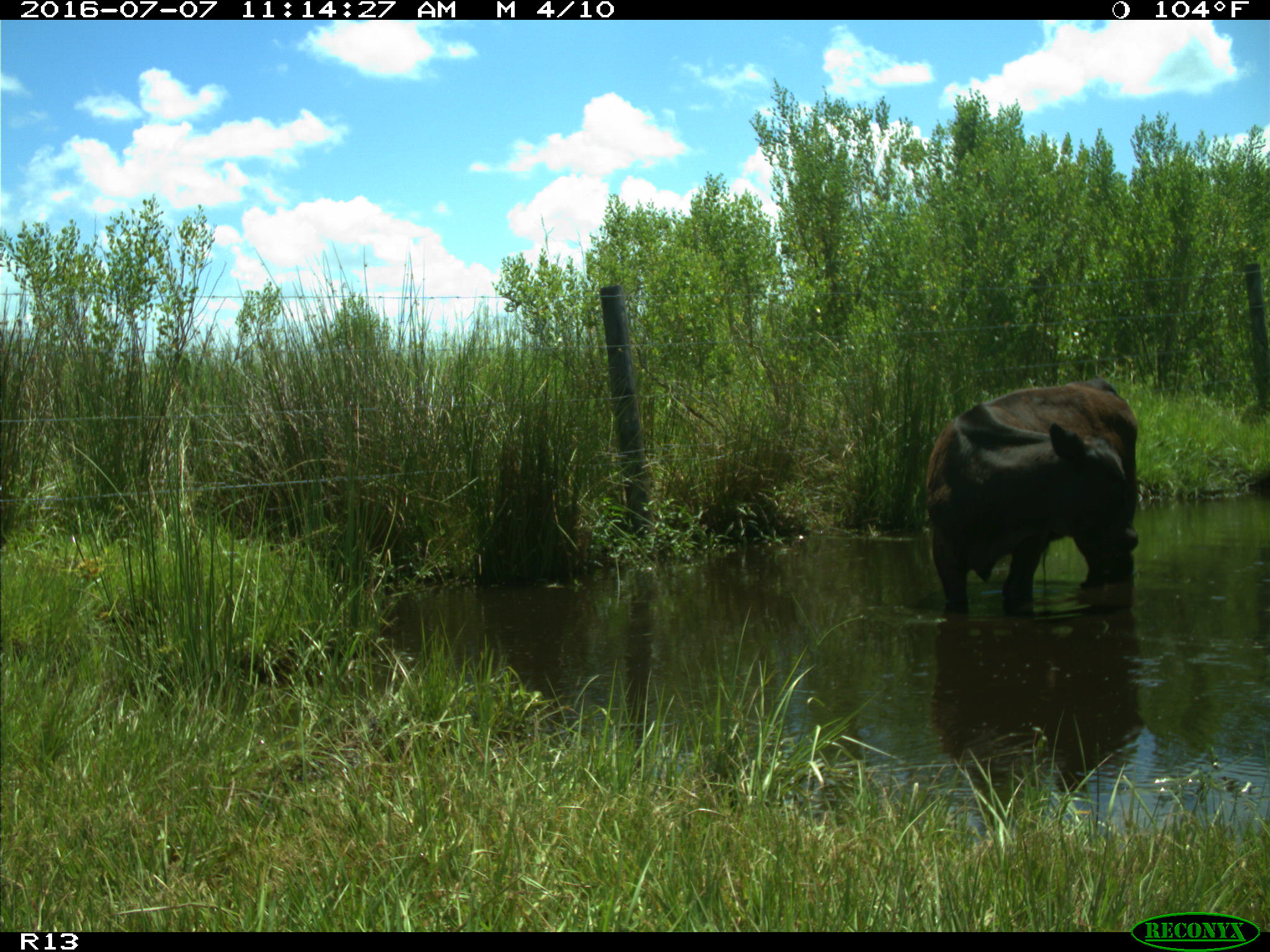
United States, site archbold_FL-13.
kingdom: Animalia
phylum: Chordata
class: Mammalia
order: Artiodactyla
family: Bovidae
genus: Bos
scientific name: Bos taurus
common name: domestic cow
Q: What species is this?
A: Bos taurus (domestic cow).